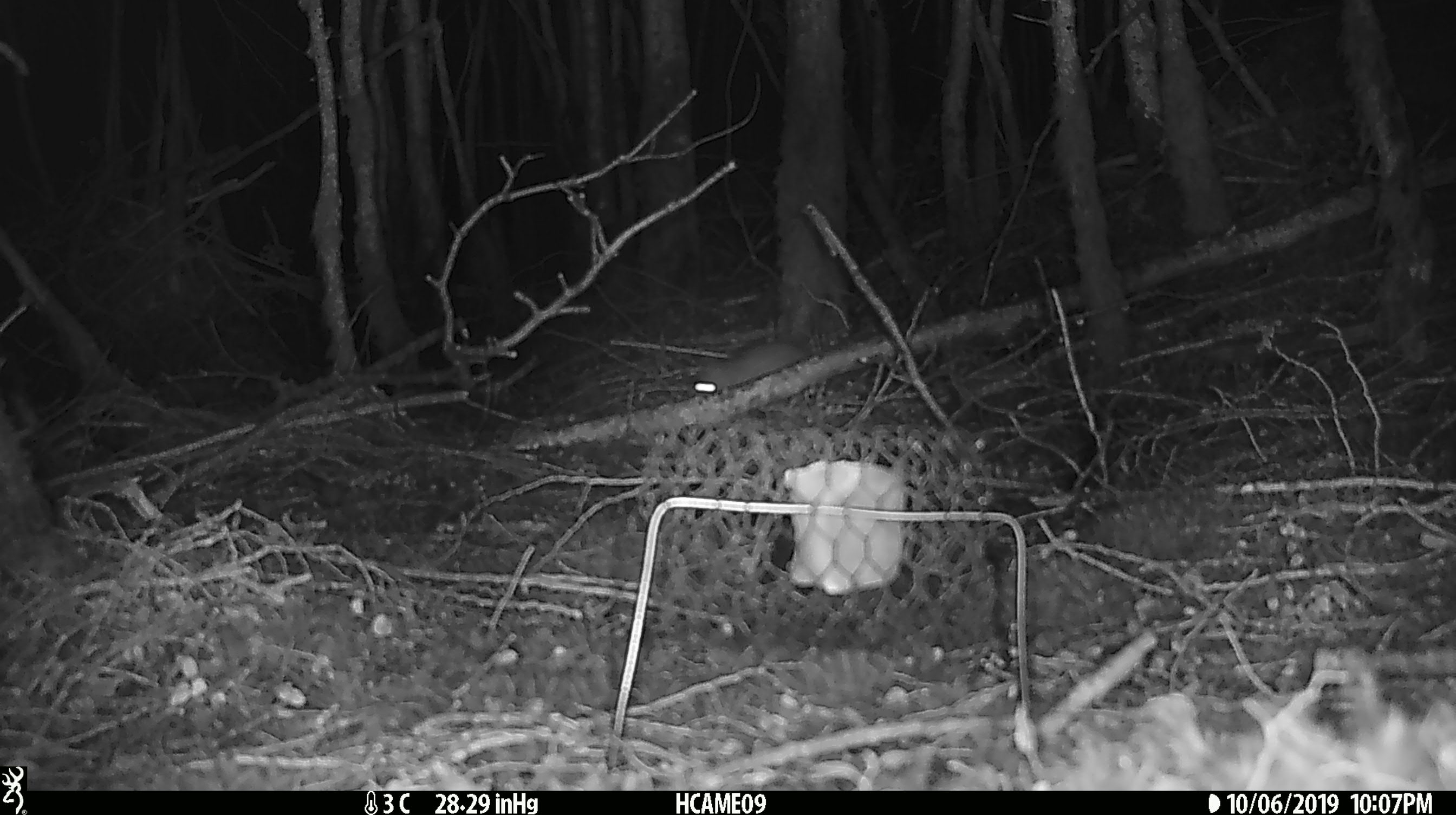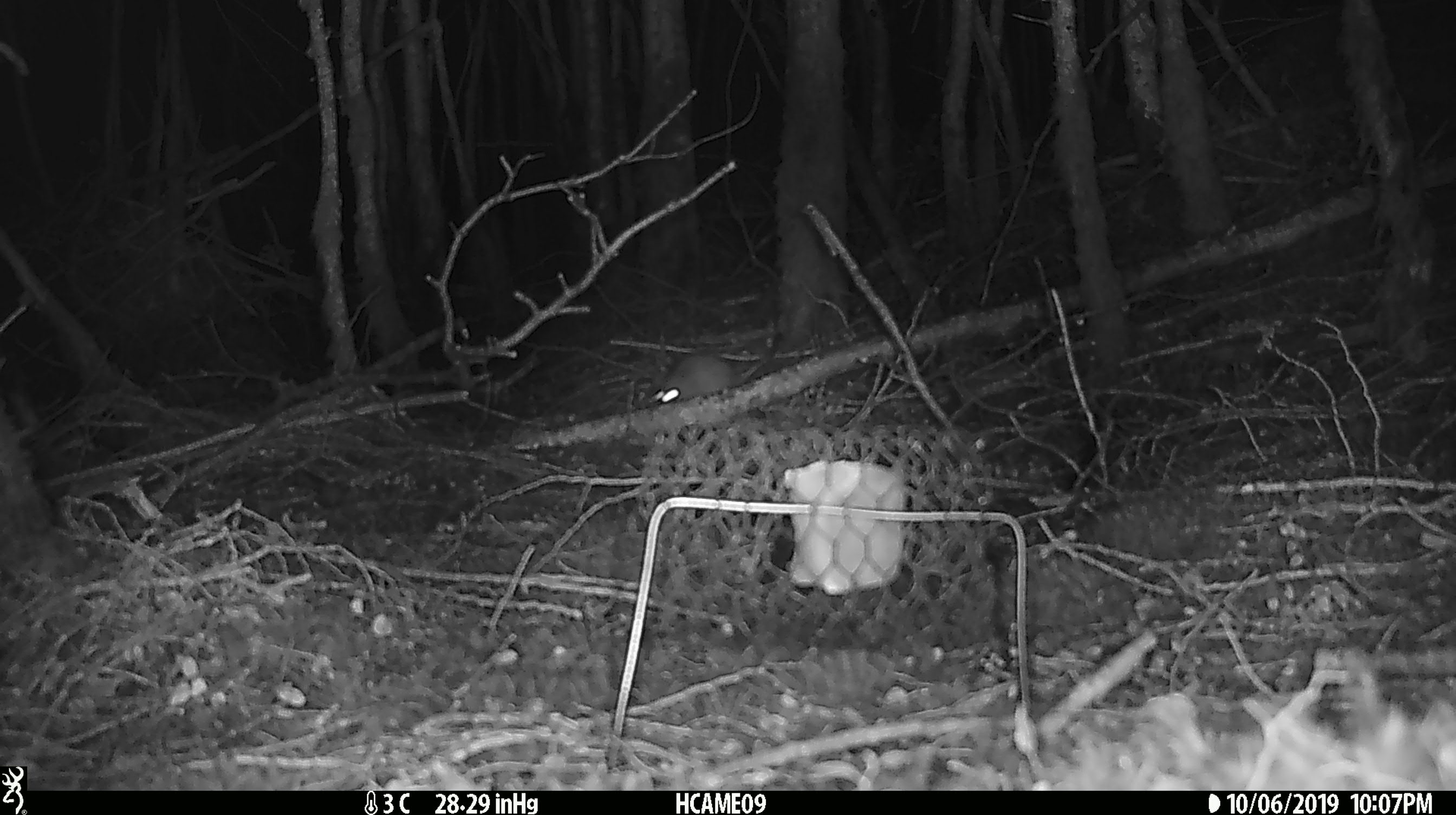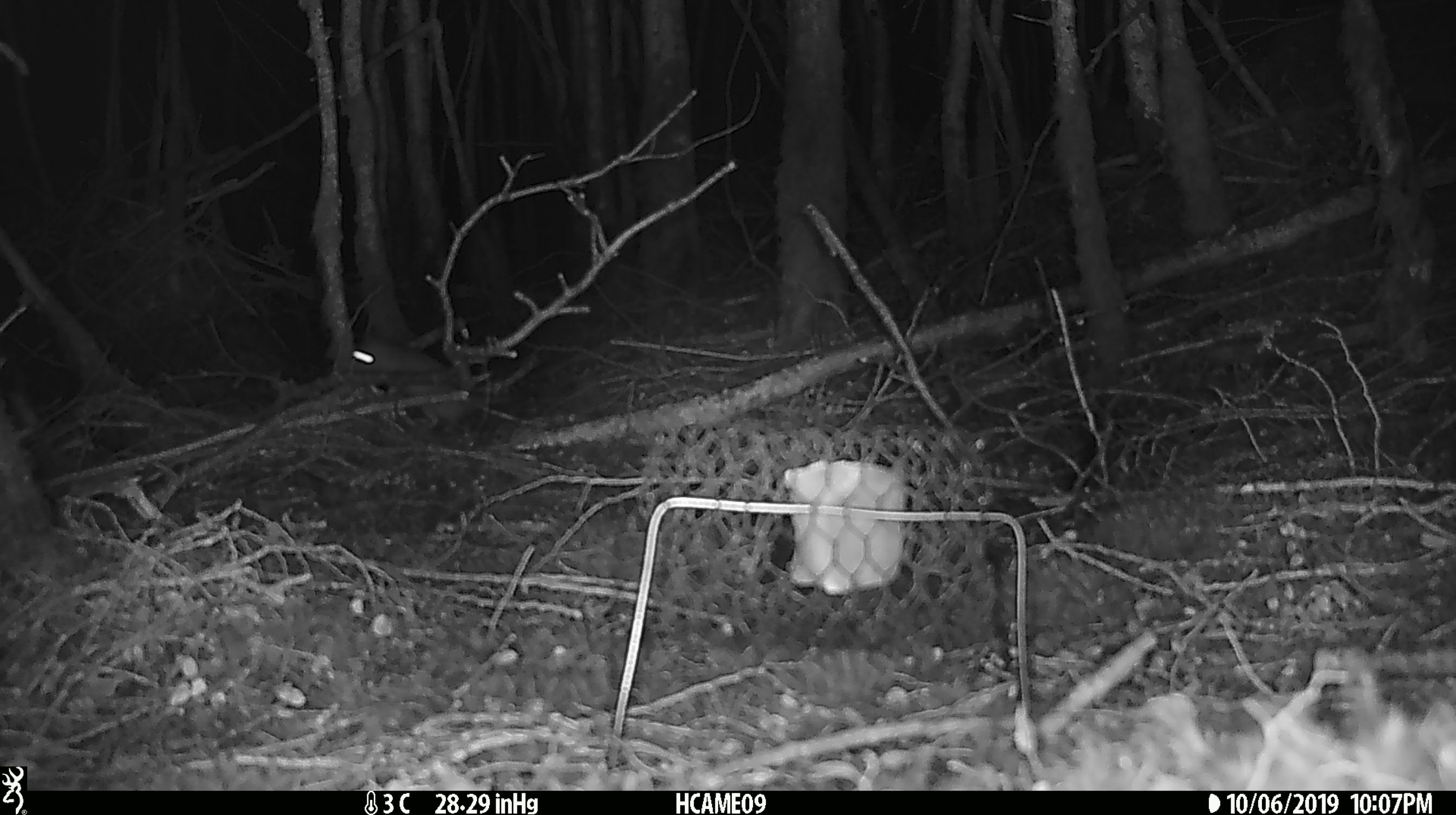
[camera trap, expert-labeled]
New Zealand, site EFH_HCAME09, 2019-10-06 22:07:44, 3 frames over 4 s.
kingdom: Animalia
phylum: Chordata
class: Mammalia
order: Rodentia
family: Muridae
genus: Rattus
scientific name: Rattus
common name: rat